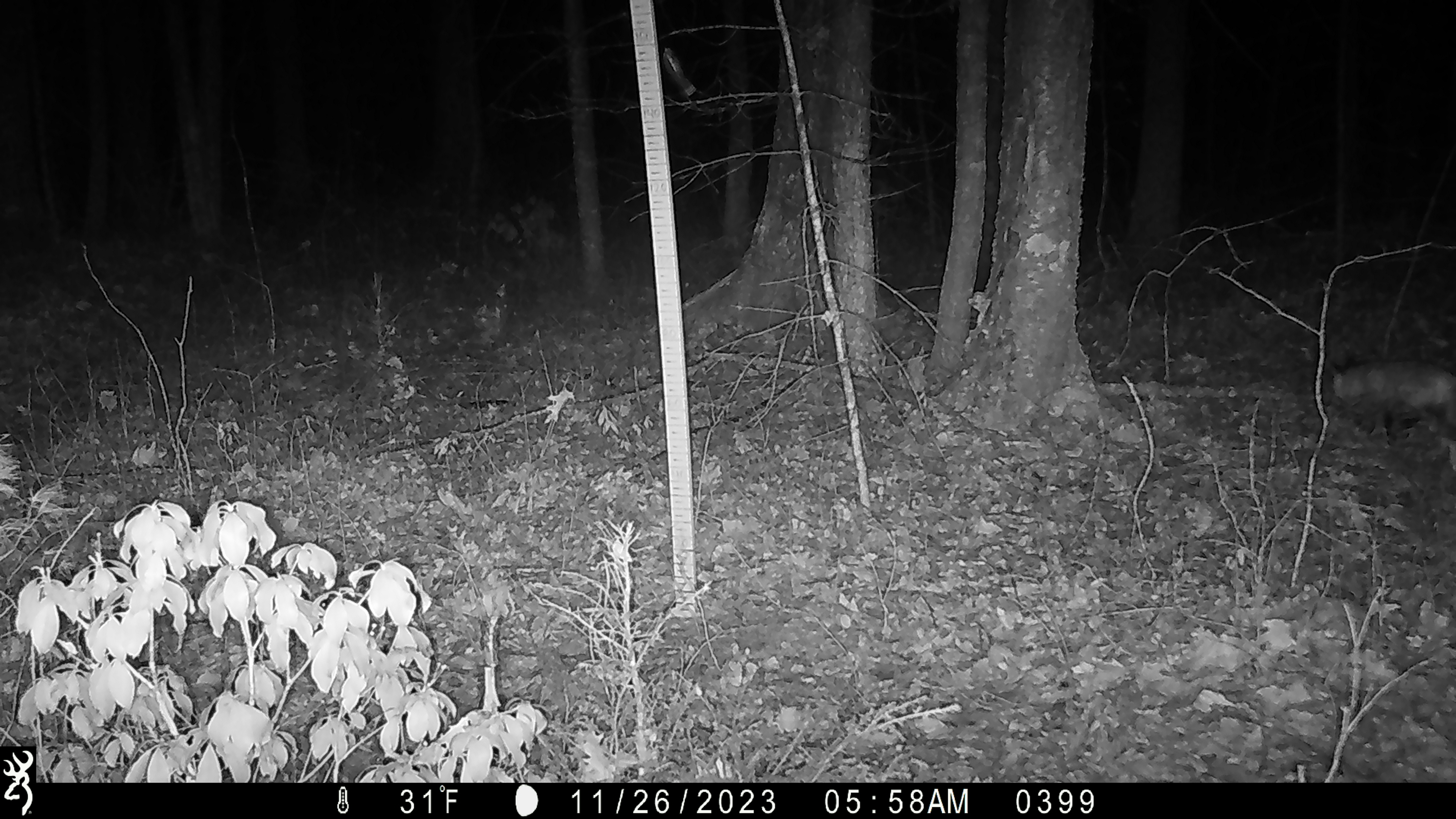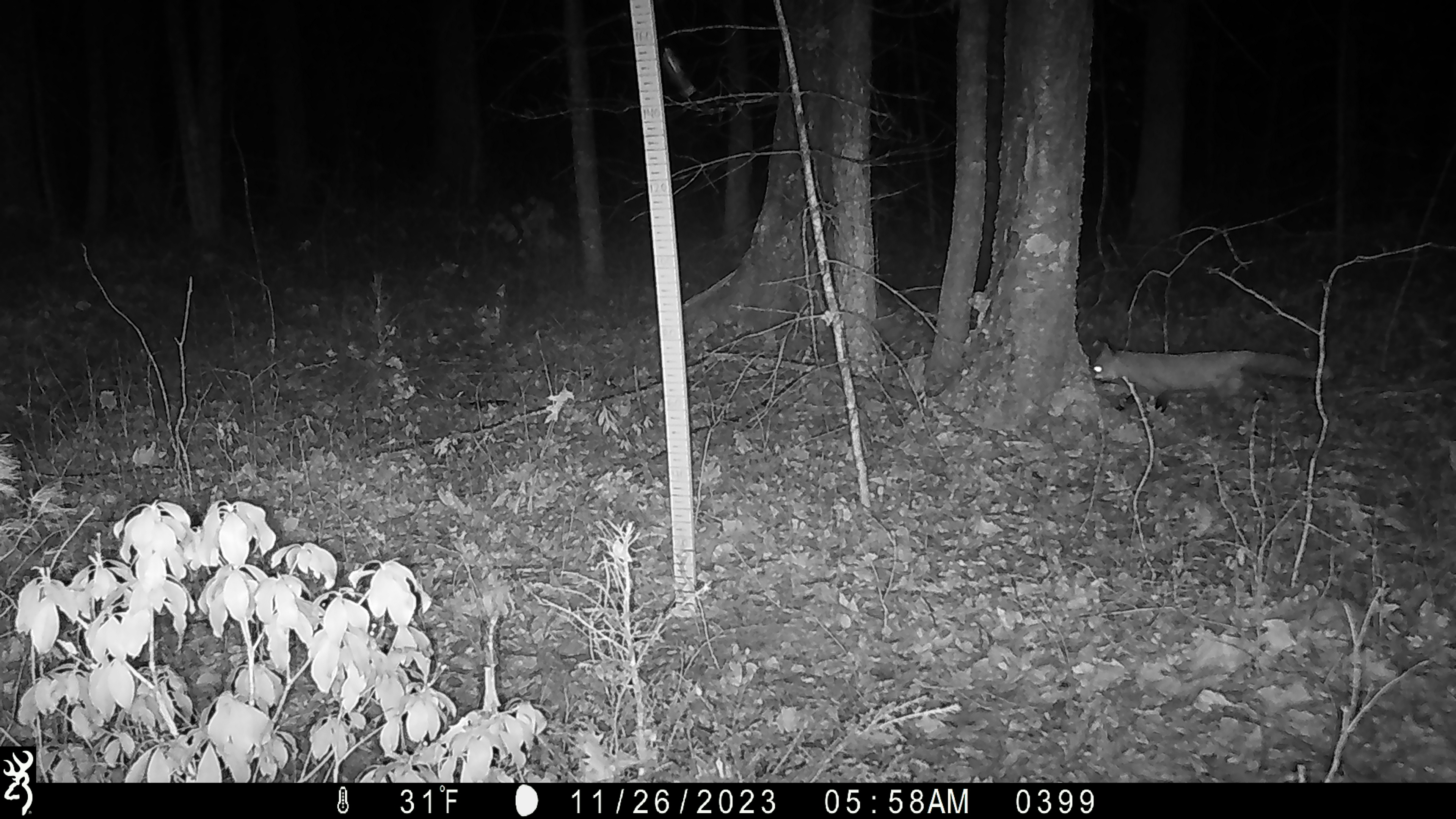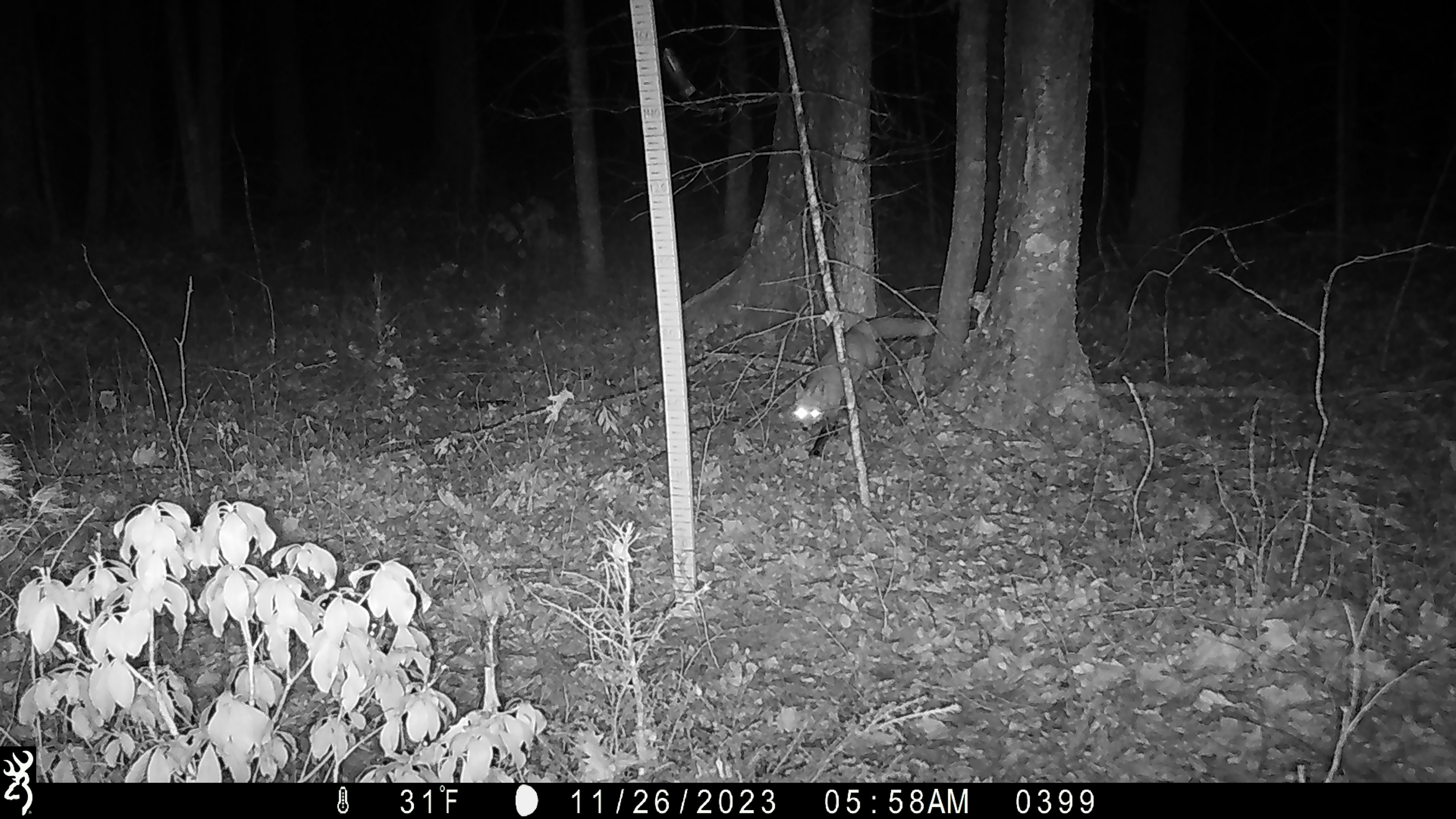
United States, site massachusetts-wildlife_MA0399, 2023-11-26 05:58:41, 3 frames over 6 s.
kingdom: Animalia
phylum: Chordata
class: Mammalia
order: Carnivora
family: Canidae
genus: Vulpes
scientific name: Vulpes vulpes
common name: red fox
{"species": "red fox (Vulpes vulpes)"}